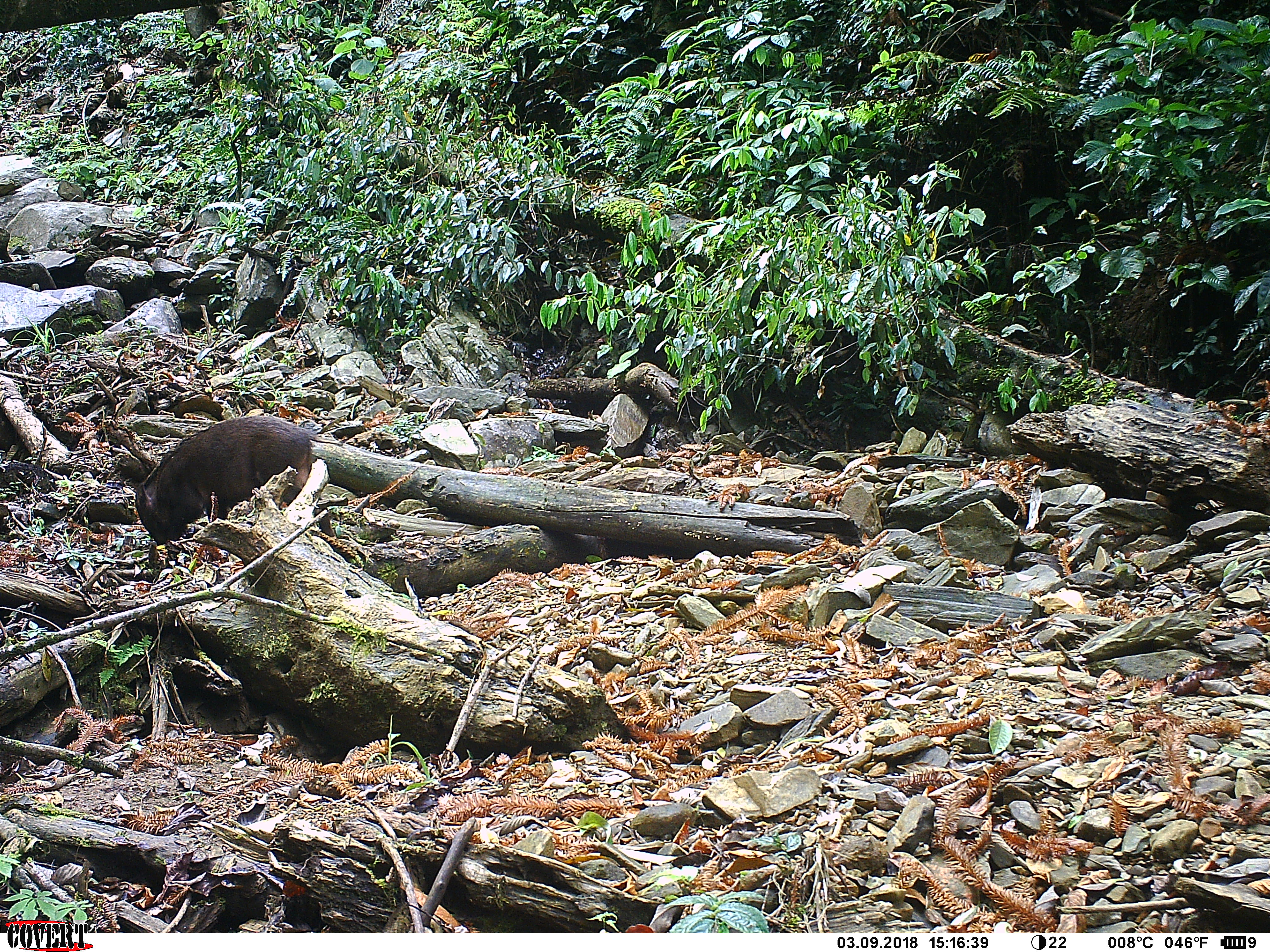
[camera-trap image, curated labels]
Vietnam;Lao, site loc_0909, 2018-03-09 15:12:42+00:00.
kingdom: Animalia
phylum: Chordata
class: Mammalia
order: Artiodactyla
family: Suidae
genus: Sus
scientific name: Sus scrofa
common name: eurasian wild pig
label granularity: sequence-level